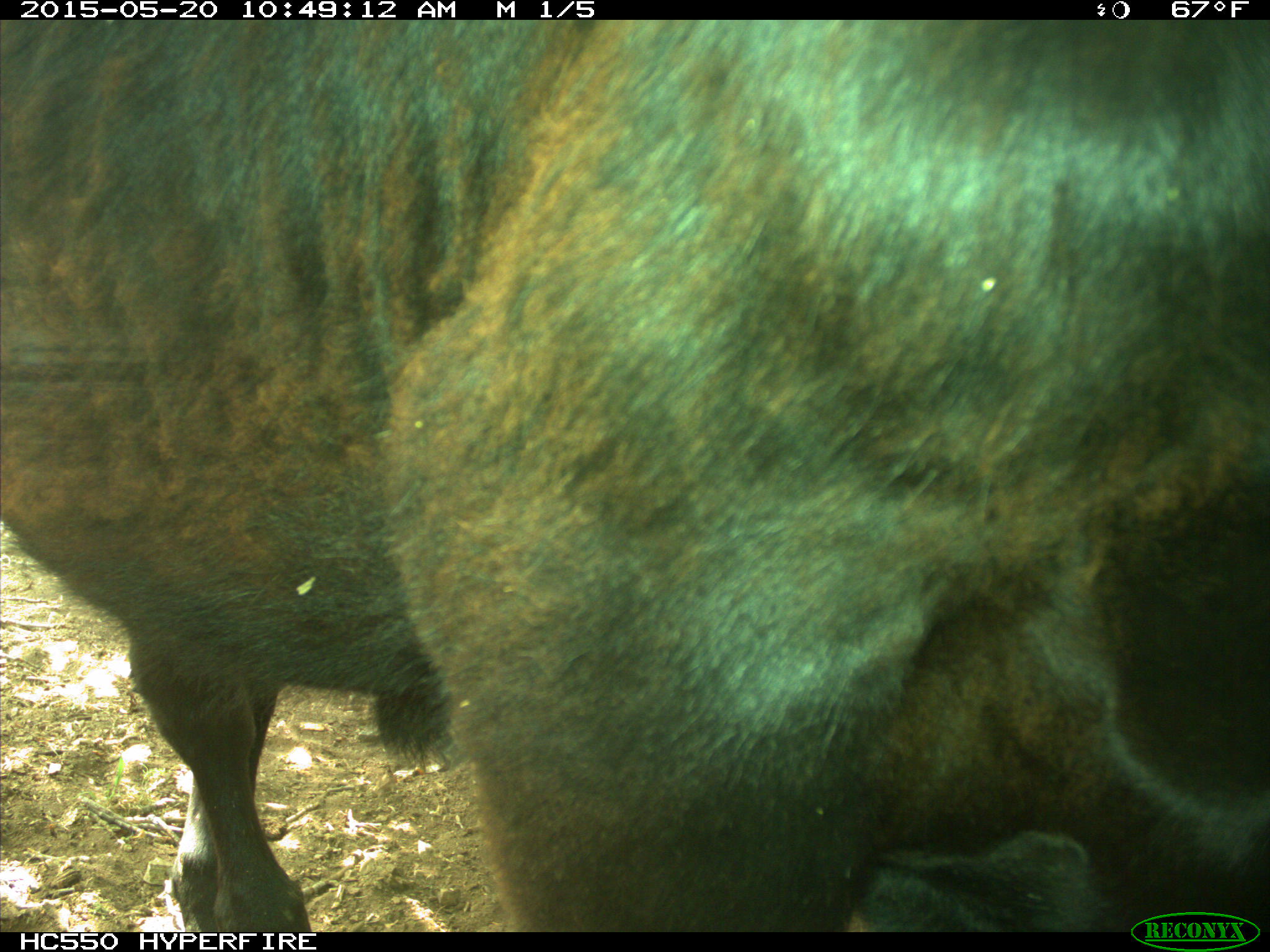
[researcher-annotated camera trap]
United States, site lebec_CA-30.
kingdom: Animalia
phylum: Chordata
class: Mammalia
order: Artiodactyla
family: Bovidae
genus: Bos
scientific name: Bos taurus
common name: domestic cow